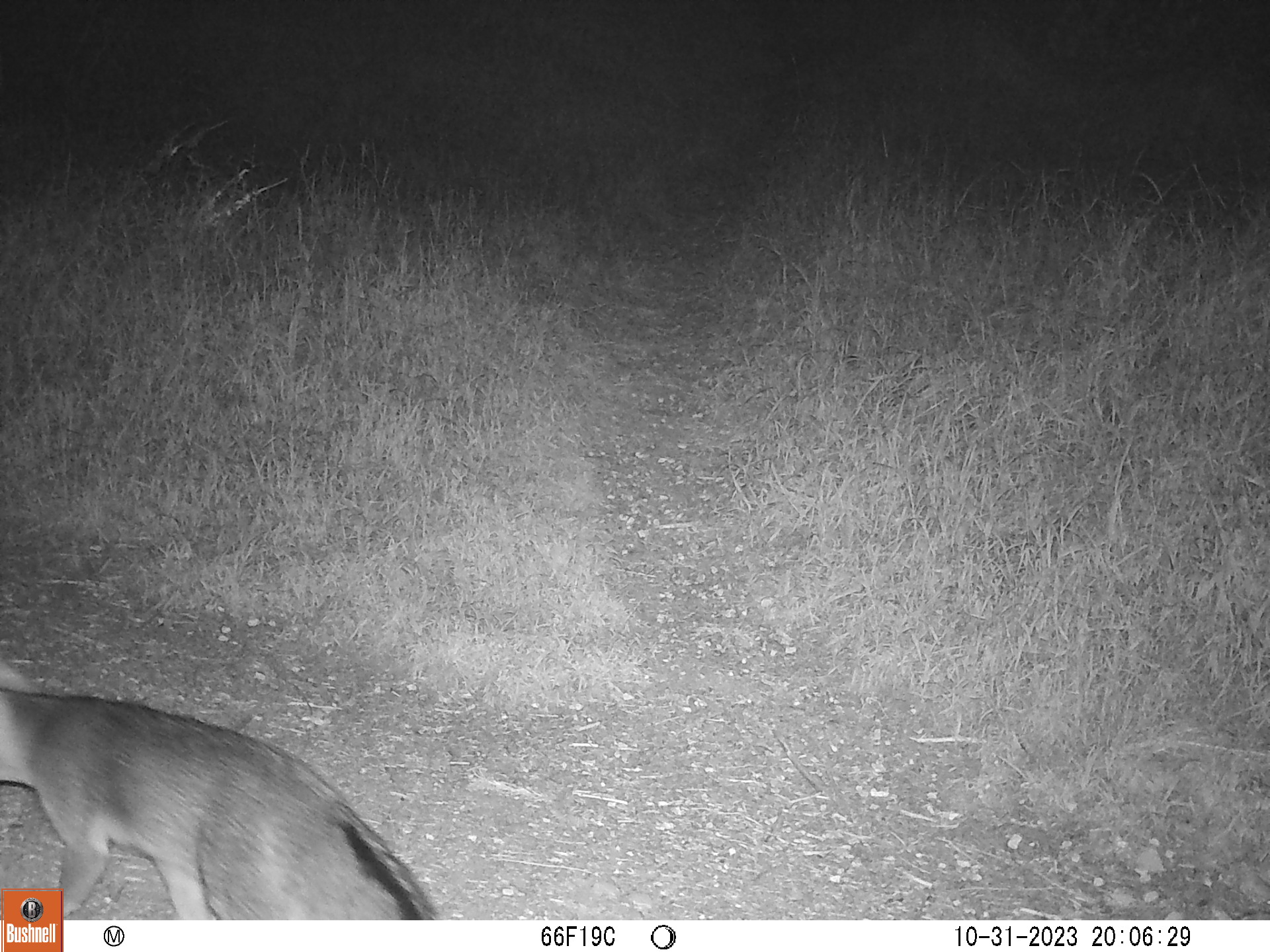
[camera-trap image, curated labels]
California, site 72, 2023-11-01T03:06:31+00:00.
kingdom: Animalia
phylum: Chordata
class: Mammalia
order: Carnivora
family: Canidae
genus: Urocyon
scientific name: Urocyon cinereoargenteus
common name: gray fox